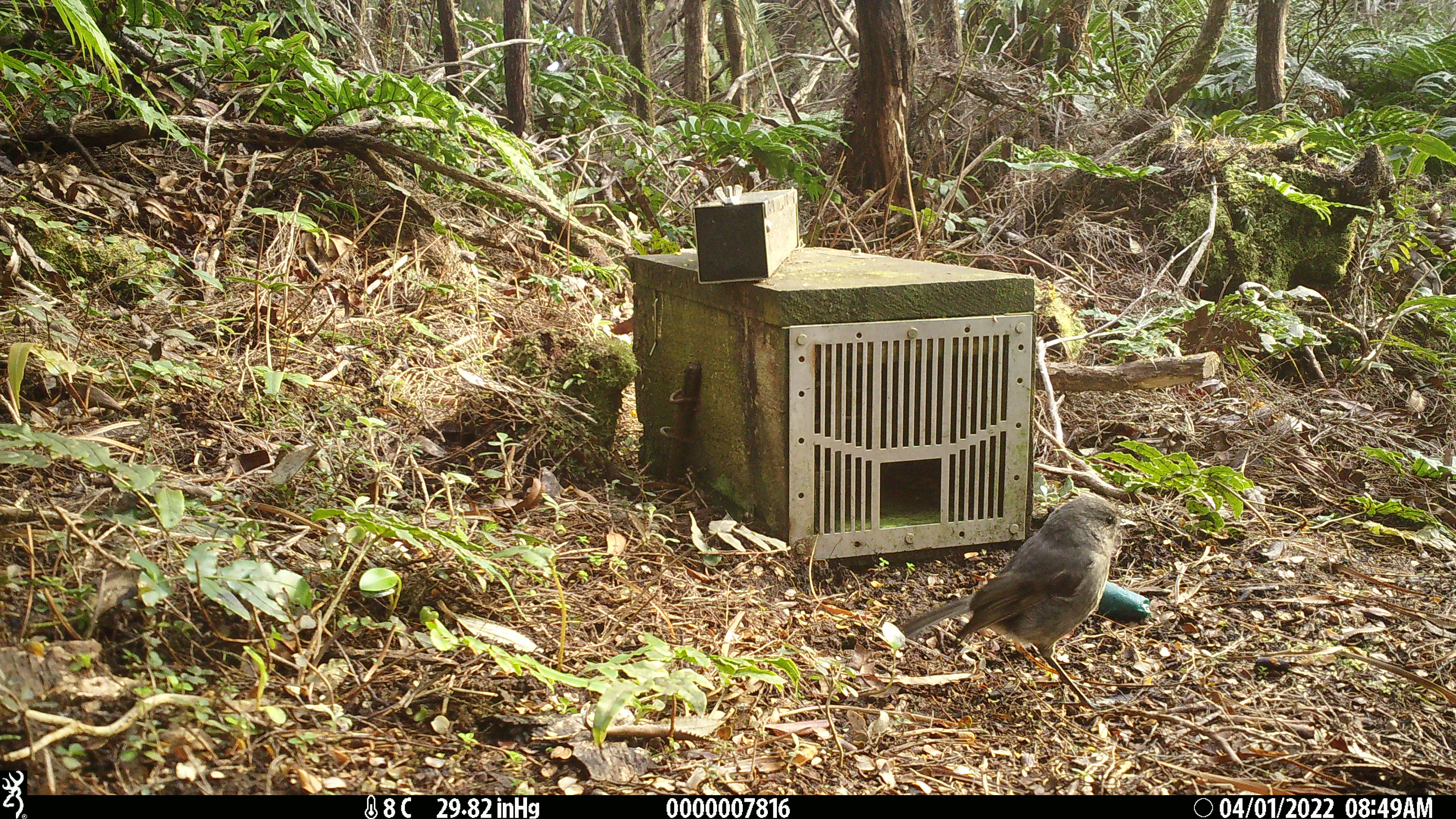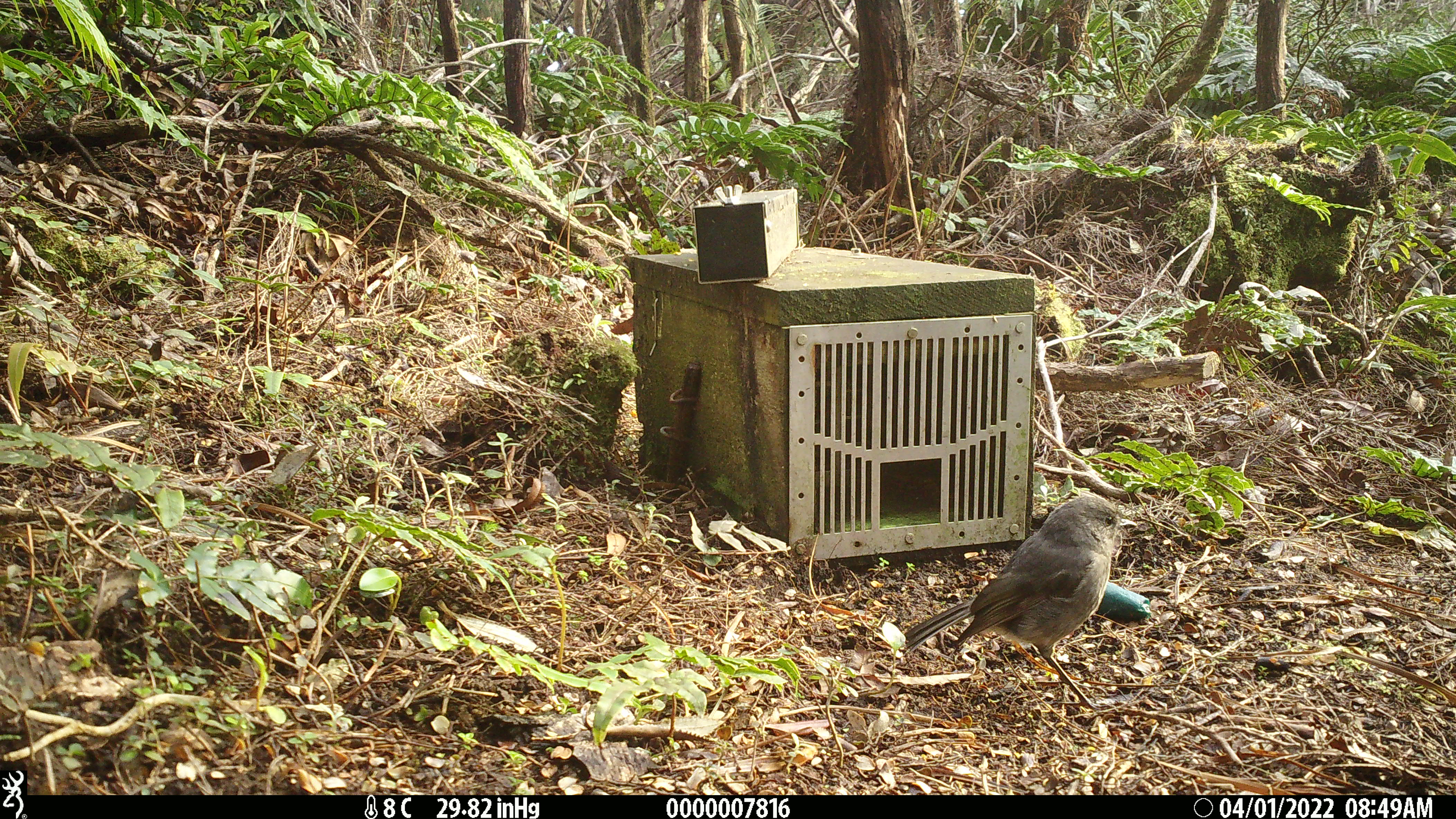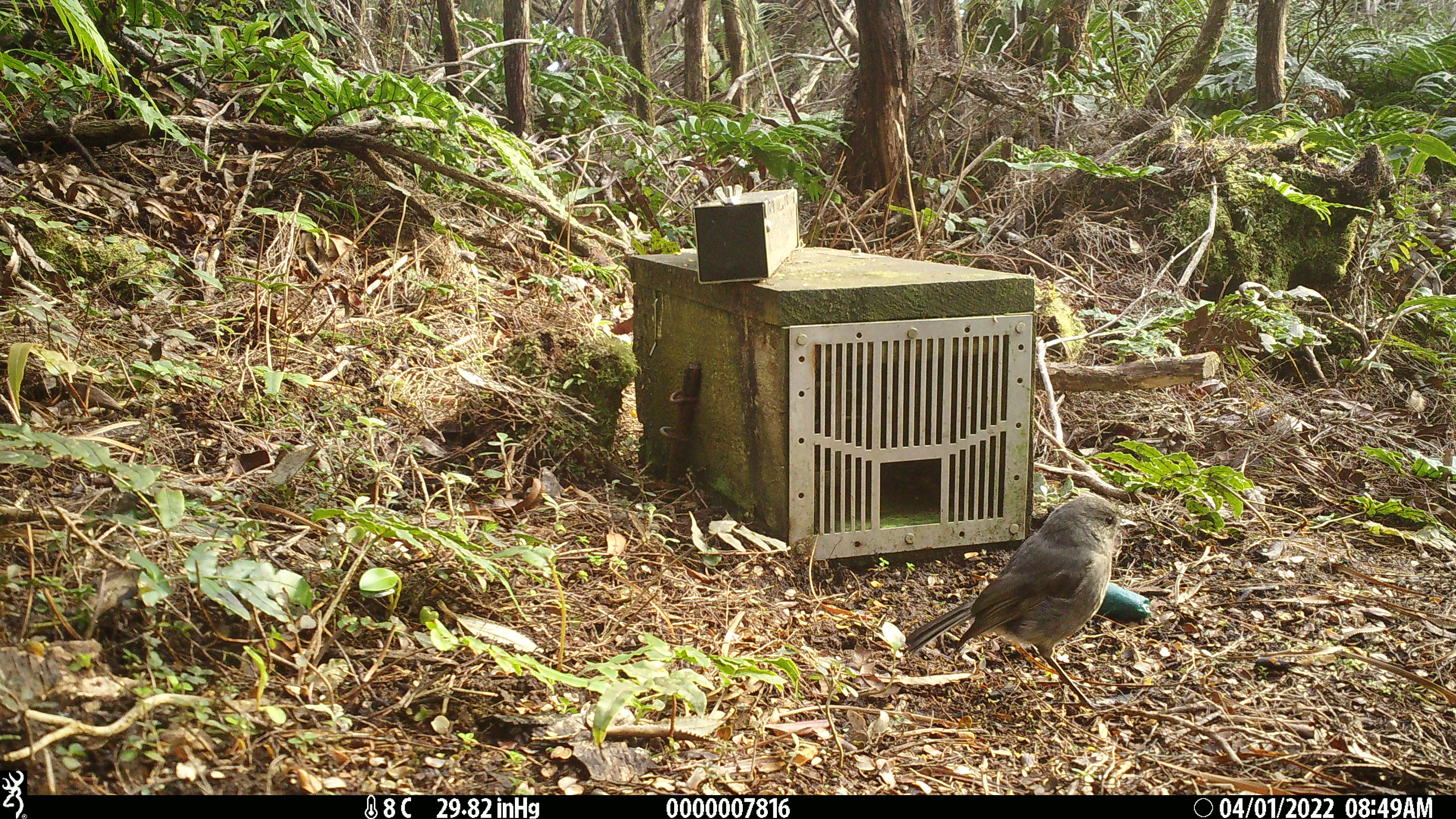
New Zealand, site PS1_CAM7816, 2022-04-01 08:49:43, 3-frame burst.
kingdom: Animalia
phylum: Chordata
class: Aves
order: Passeriformes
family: Petroicidae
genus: Petroica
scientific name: Petroica australis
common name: new zealand robin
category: robin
Robin (new zealand robin) (Petroica australis).